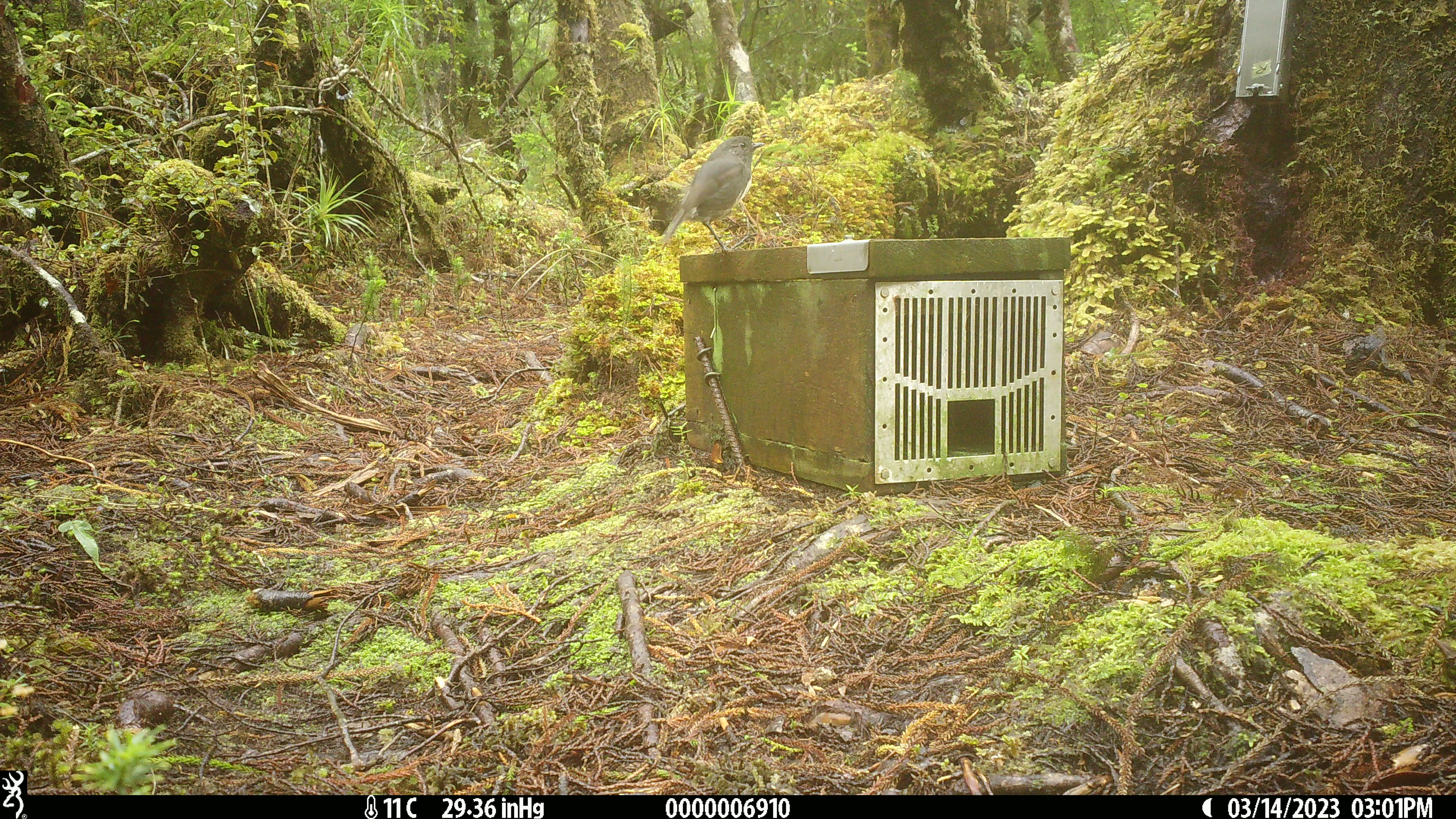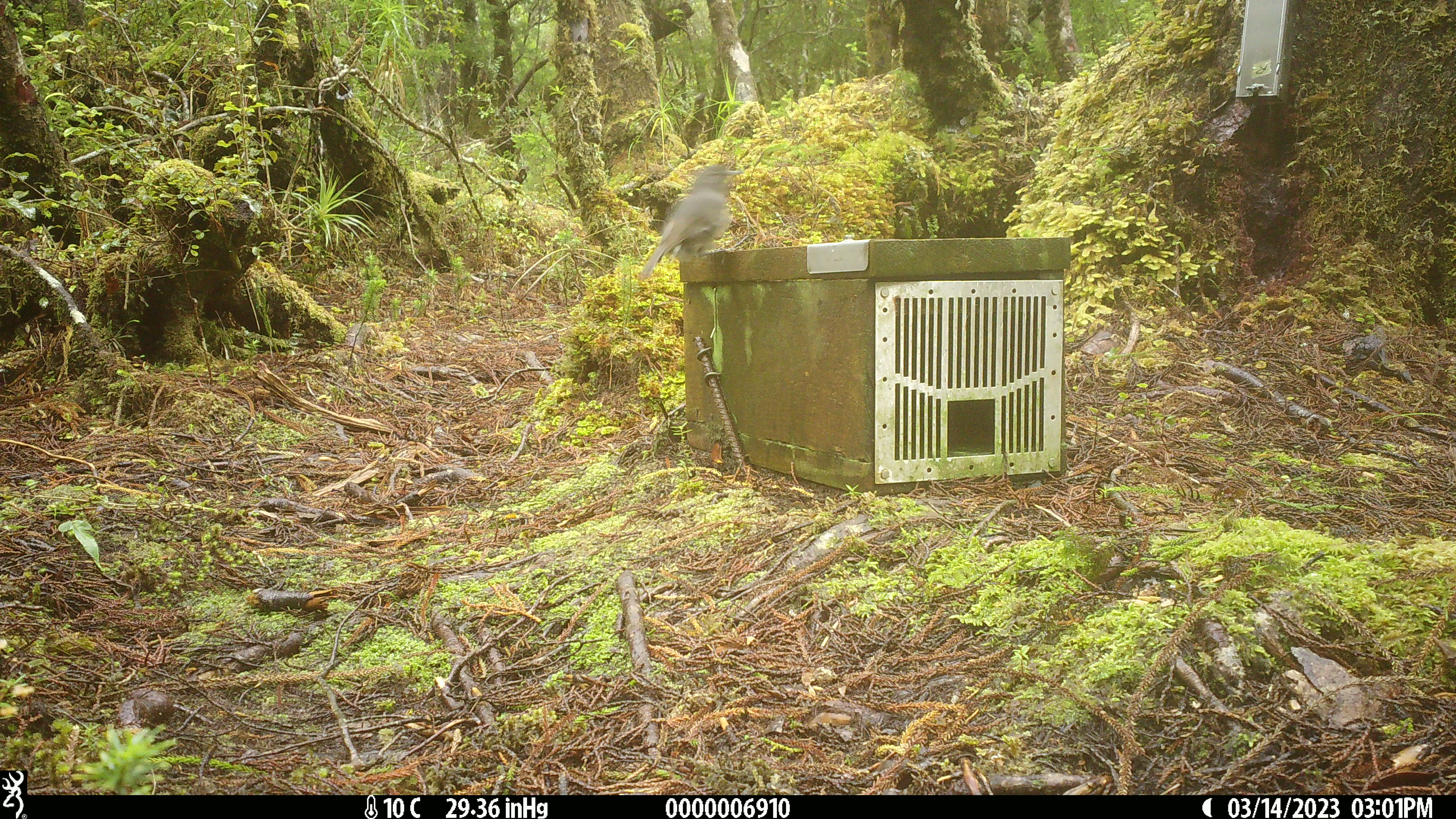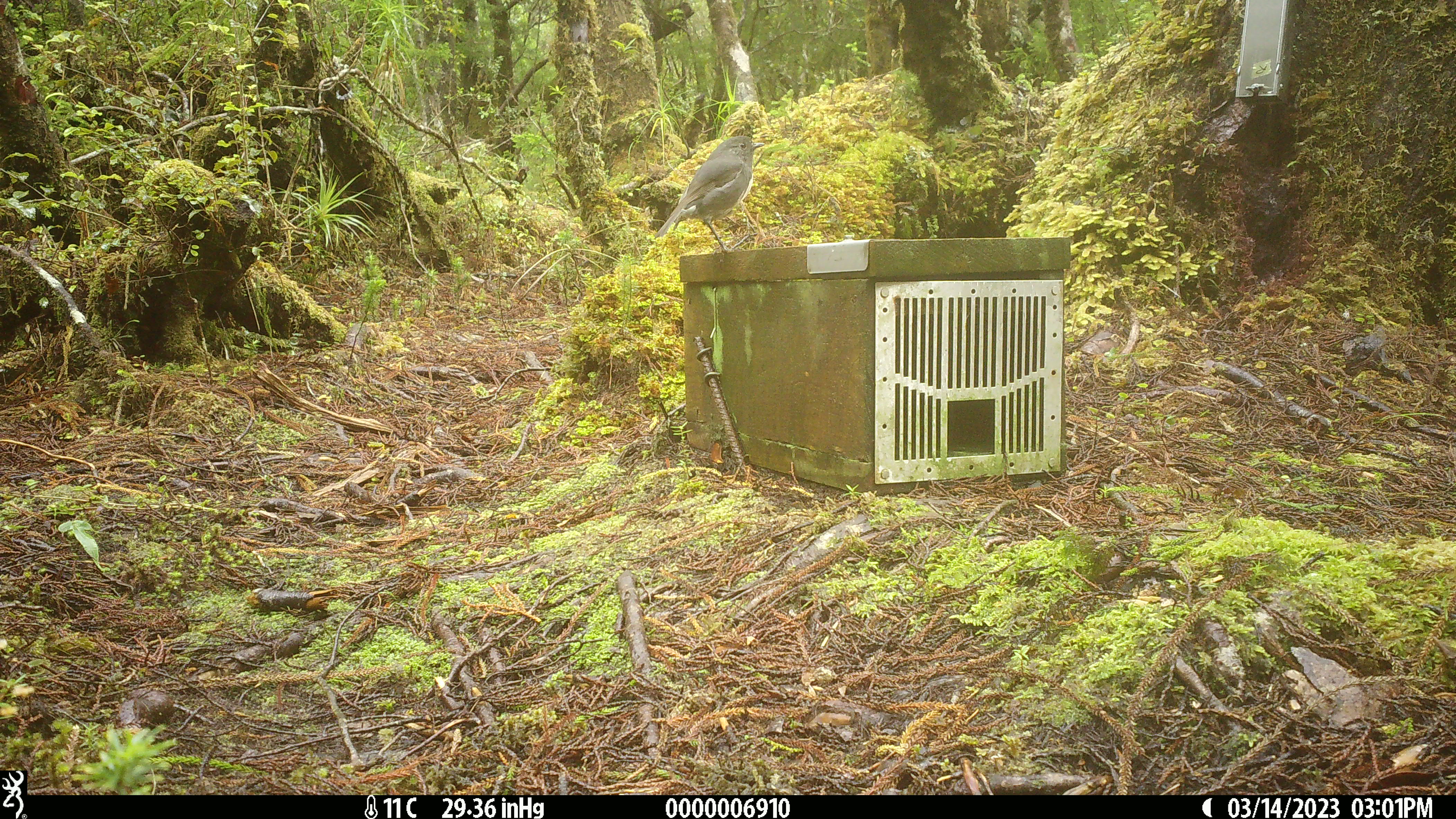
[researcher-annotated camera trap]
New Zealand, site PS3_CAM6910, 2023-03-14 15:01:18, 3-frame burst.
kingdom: Animalia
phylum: Chordata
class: Aves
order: Passeriformes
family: Petroicidae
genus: Petroica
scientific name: Petroica australis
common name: new zealand robin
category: robin